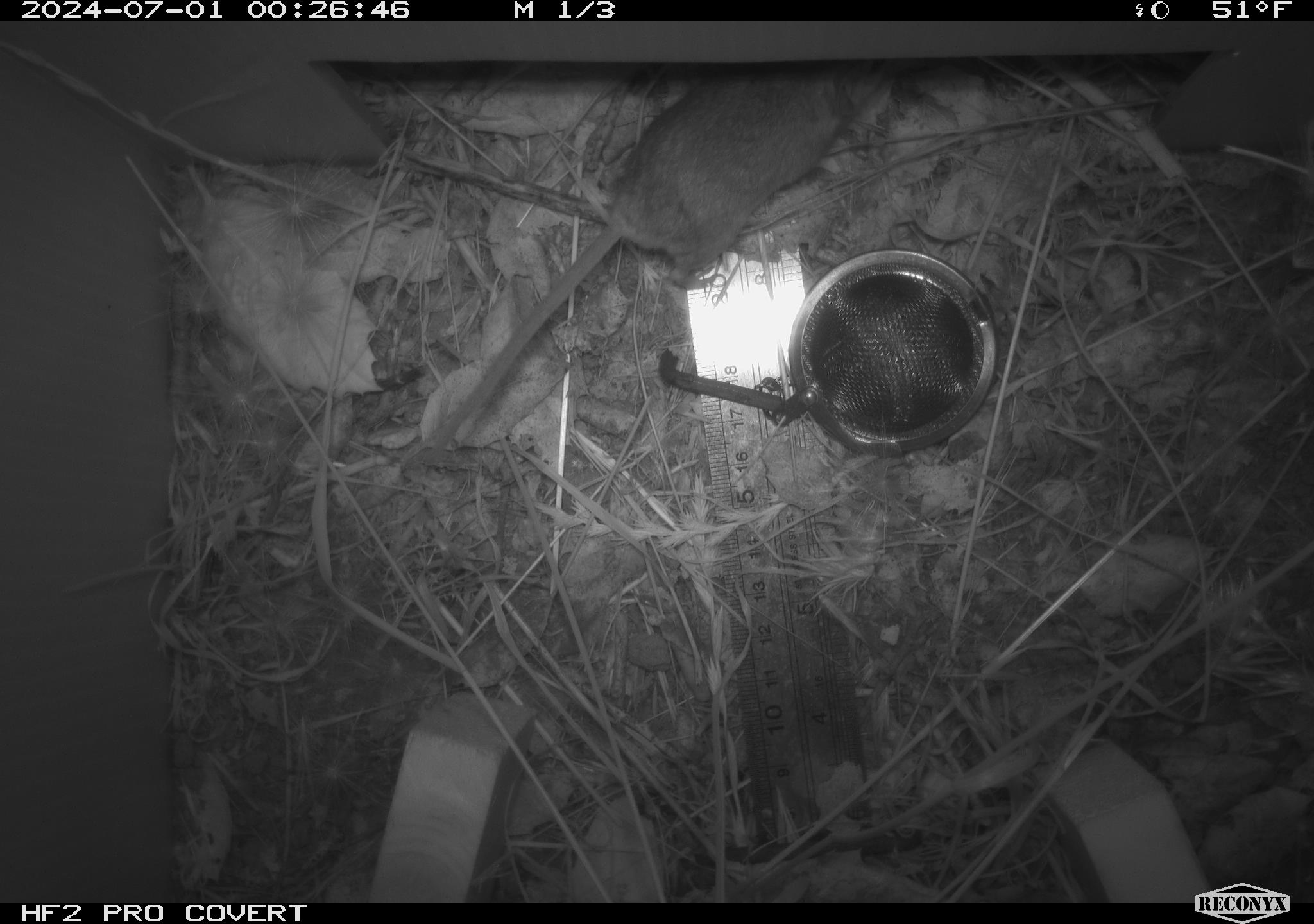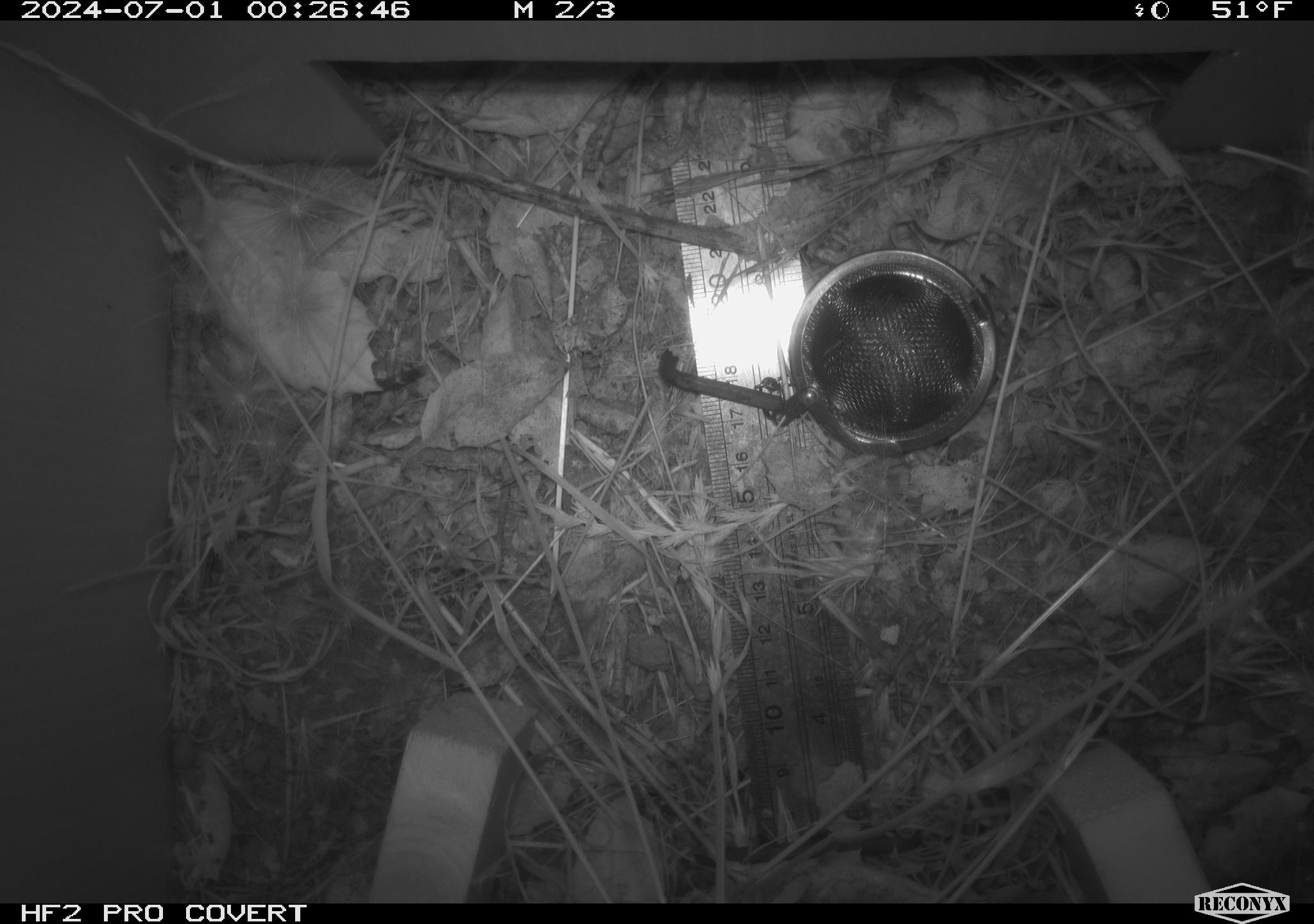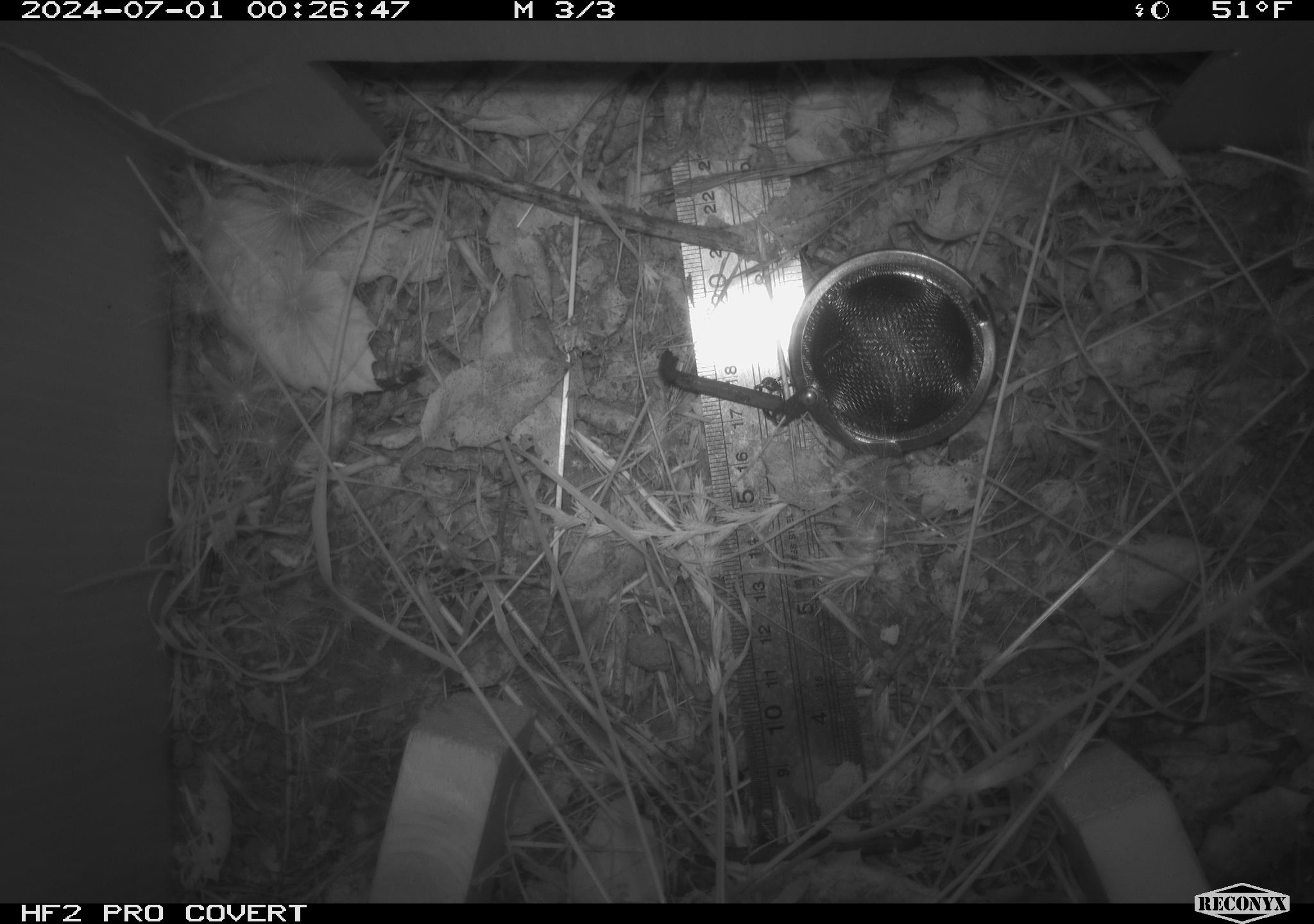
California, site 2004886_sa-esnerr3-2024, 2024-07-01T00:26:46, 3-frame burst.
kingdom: Animalia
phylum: Chordata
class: Mammalia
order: Rodentia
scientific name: Rodentia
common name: rodent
Rodent (Rodentia).